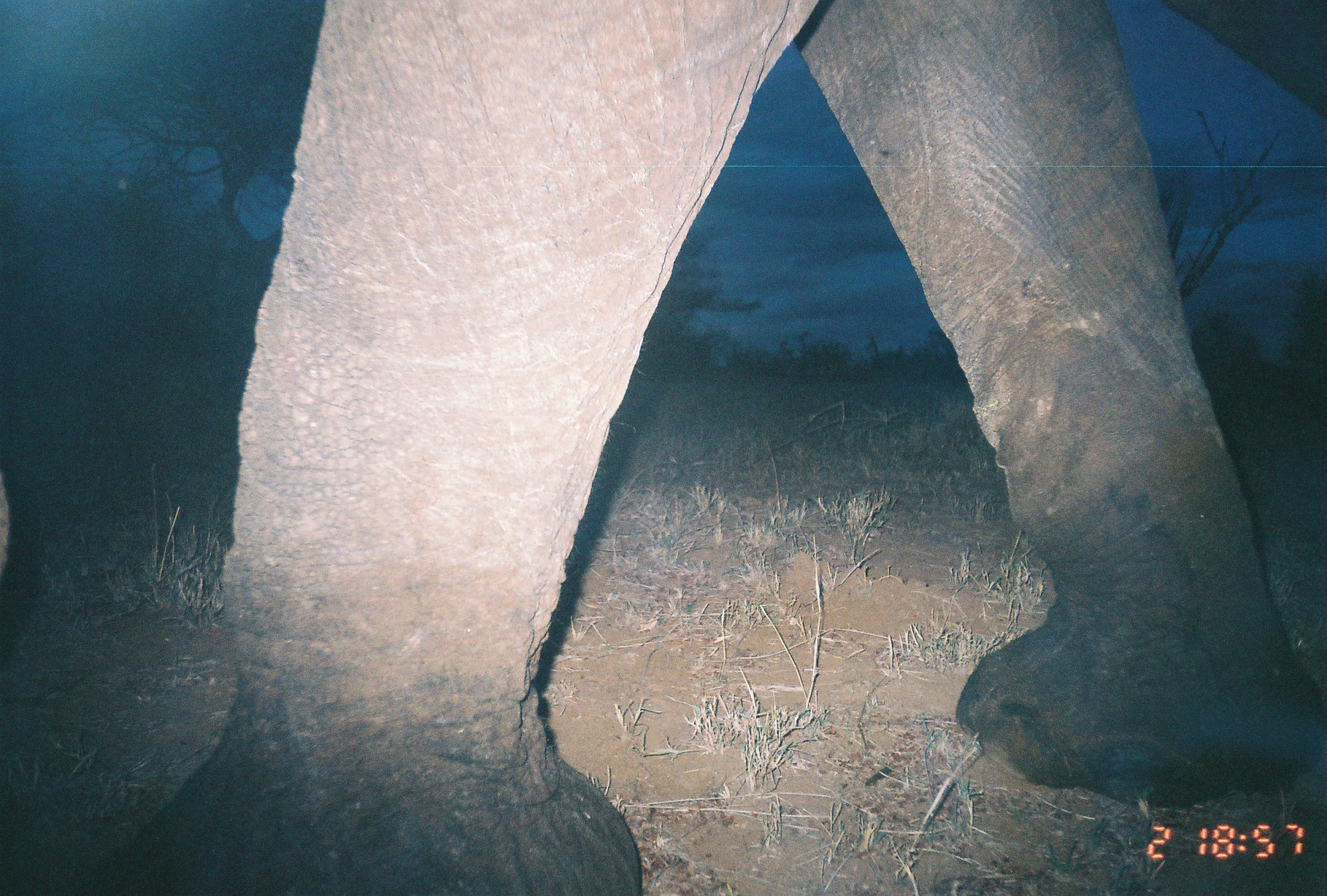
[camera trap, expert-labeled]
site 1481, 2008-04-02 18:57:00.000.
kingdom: Animalia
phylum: Chordata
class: Mammalia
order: Proboscidea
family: Elephantidae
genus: Loxodonta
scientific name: Loxodonta africana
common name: african bush elephant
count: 1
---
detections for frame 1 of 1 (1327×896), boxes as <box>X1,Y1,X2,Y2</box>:
loxodonta africana: <box>0,0,1321,896</box>